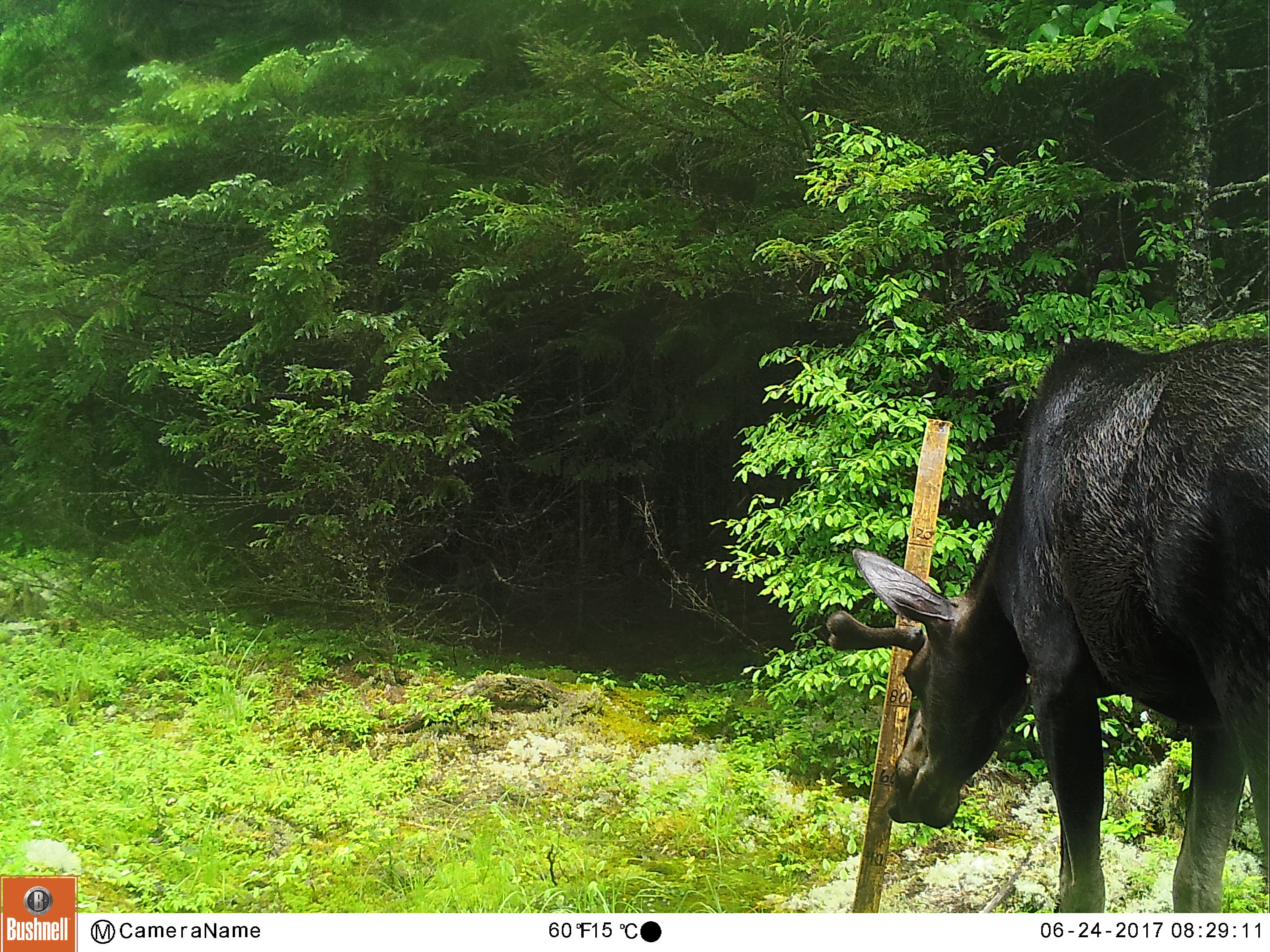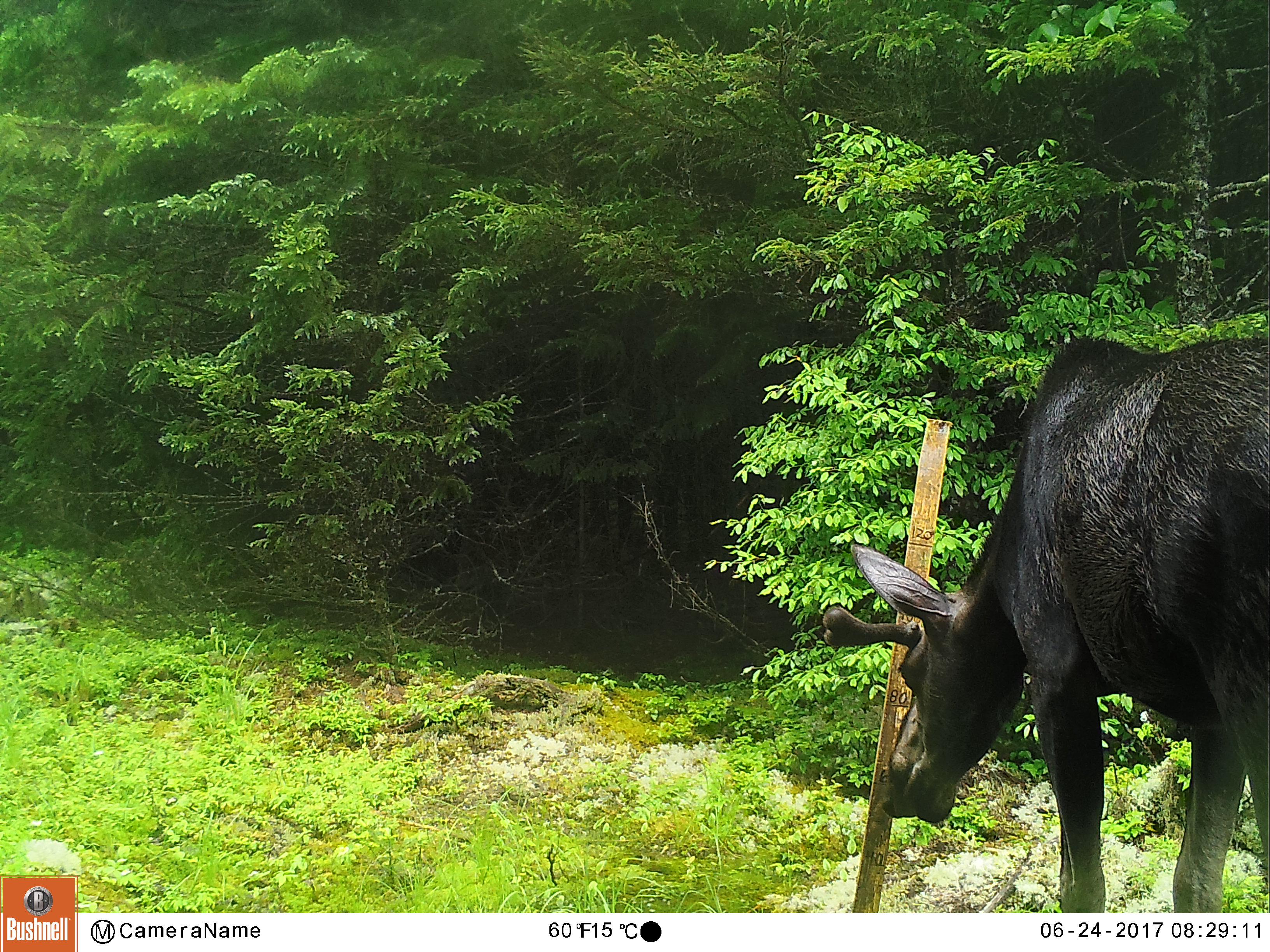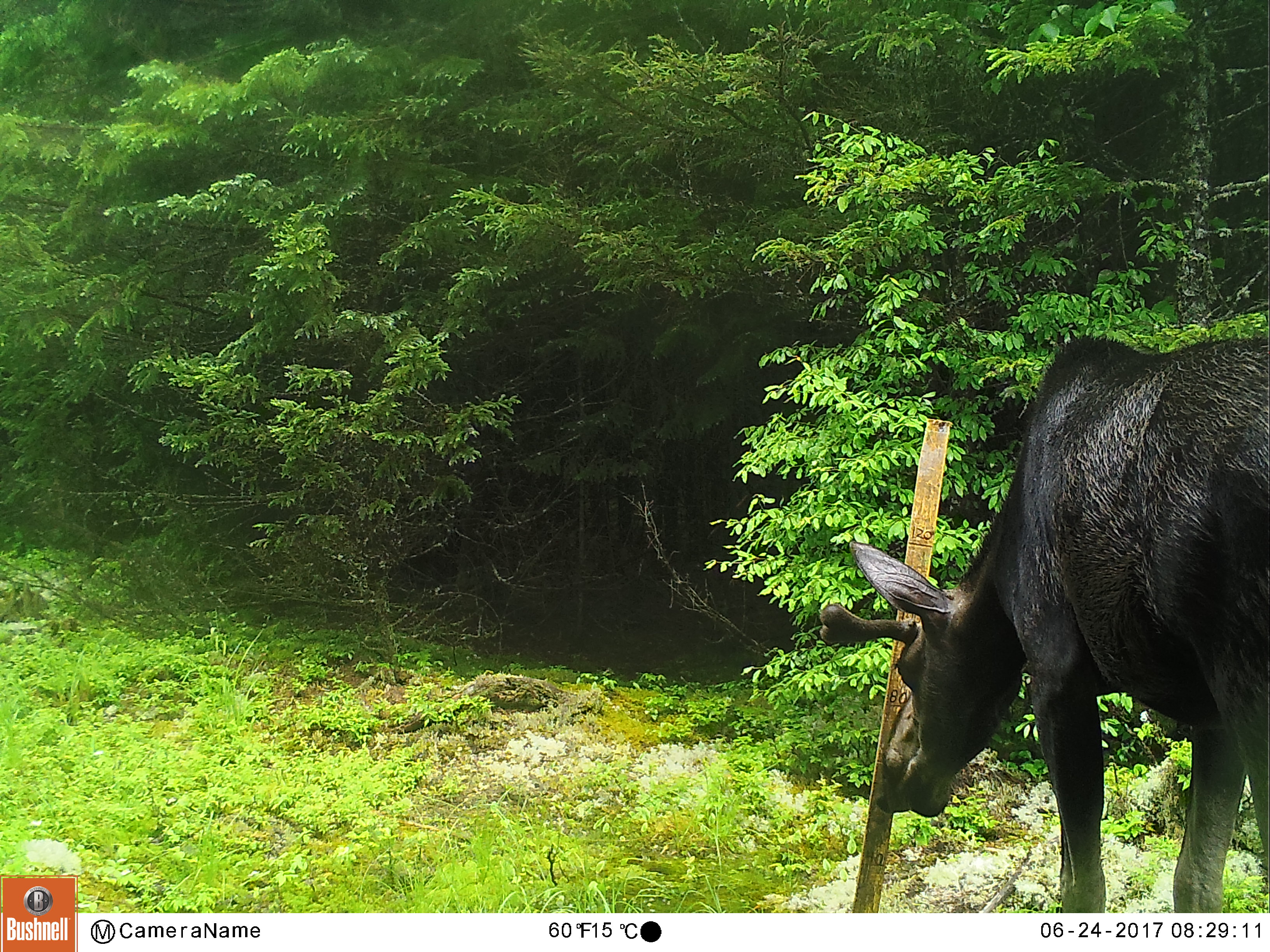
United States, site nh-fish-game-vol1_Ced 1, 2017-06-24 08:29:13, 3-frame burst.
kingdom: Animalia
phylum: Chordata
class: Mammalia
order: Artiodactyla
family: Cervidae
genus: Alces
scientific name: Alces alces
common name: moose